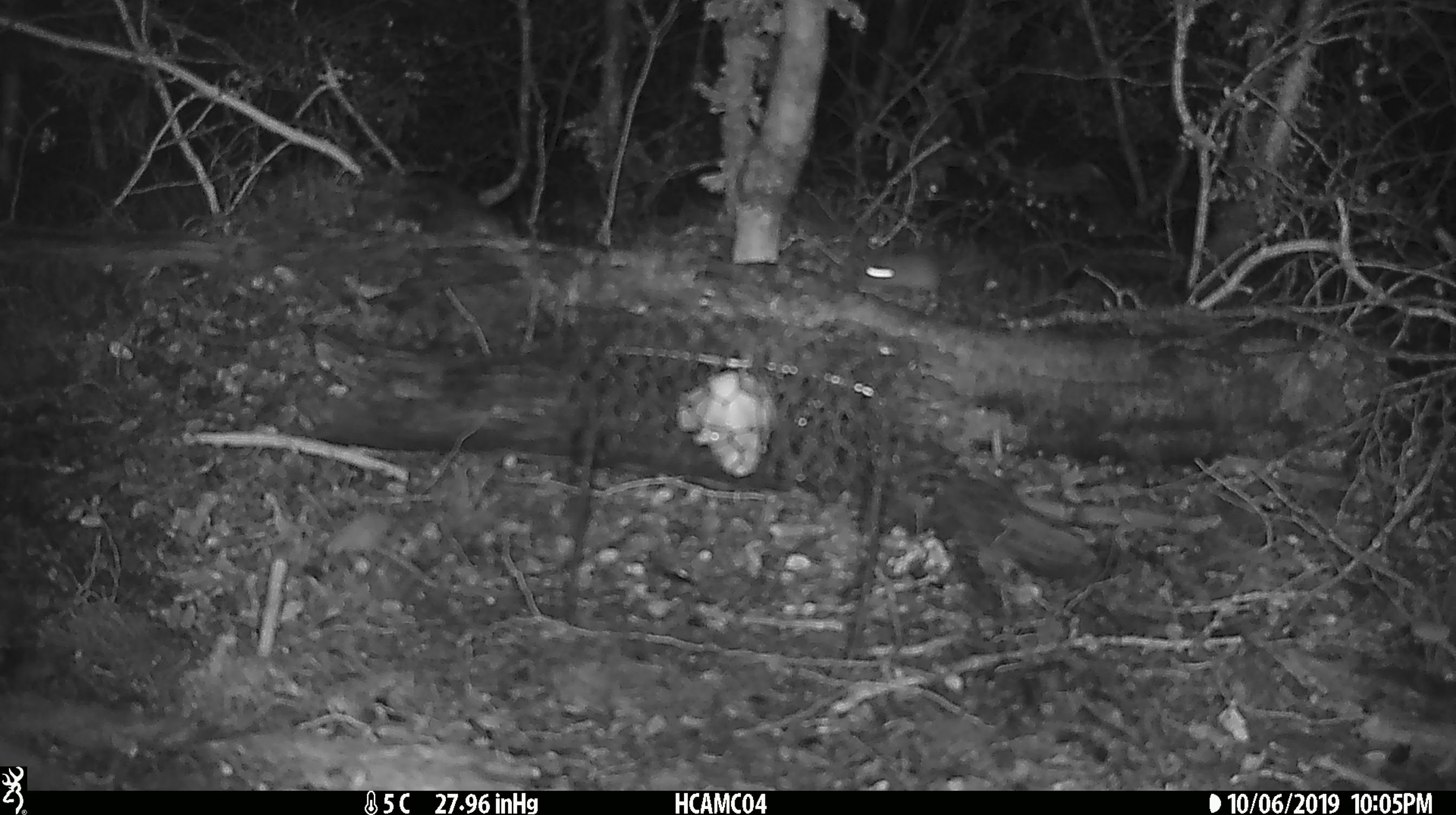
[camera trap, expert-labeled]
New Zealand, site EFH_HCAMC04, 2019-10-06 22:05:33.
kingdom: Animalia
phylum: Chordata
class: Mammalia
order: Rodentia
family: Muridae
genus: Mus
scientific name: Mus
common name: mouse